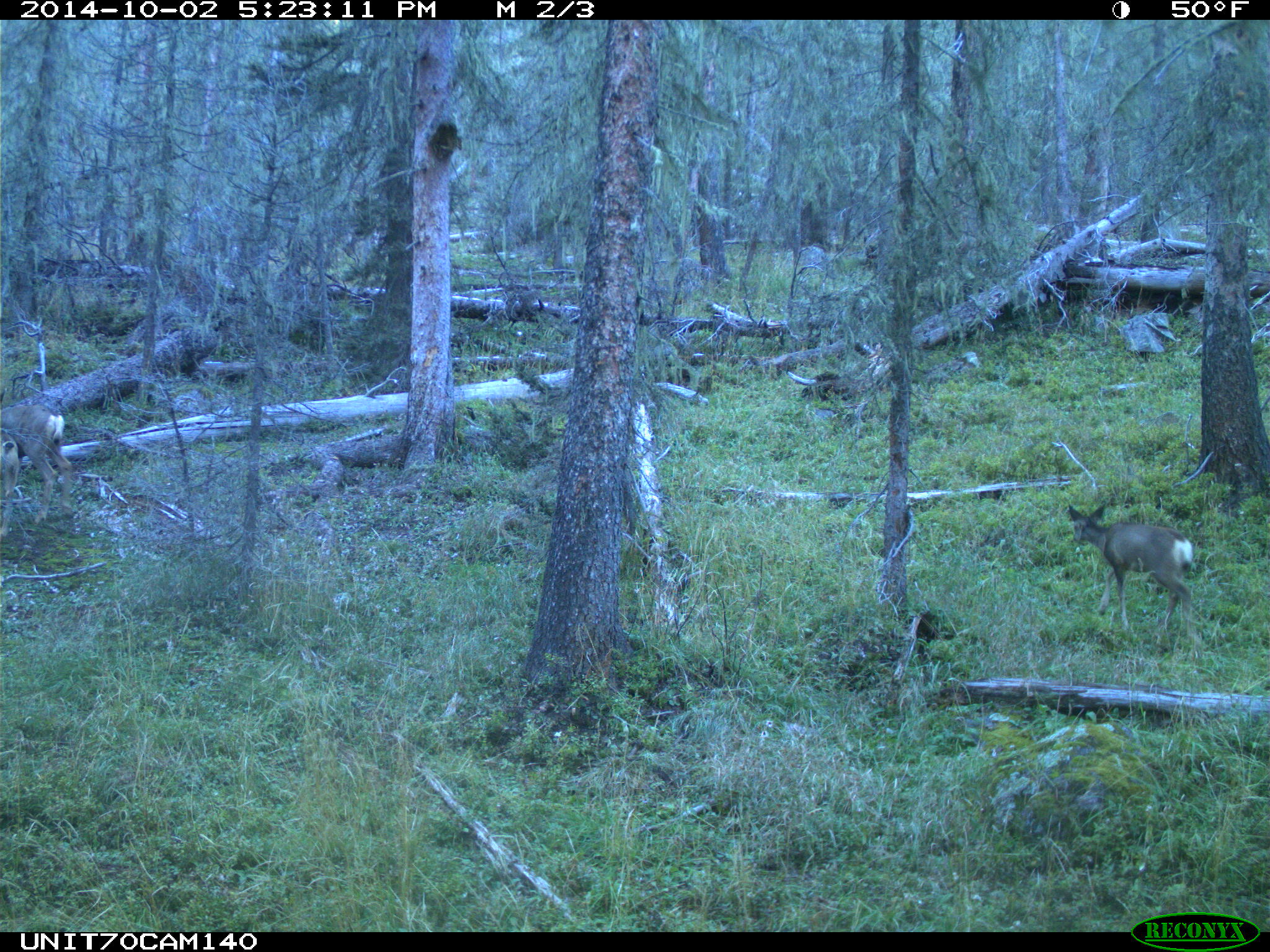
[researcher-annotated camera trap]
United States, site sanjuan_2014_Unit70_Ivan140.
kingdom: Animalia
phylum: Chordata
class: Mammalia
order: Artiodactyla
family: Cervidae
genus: Odocoileus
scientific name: Odocoileus hemionus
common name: mule deer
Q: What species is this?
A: Odocoileus hemionus (mule deer).